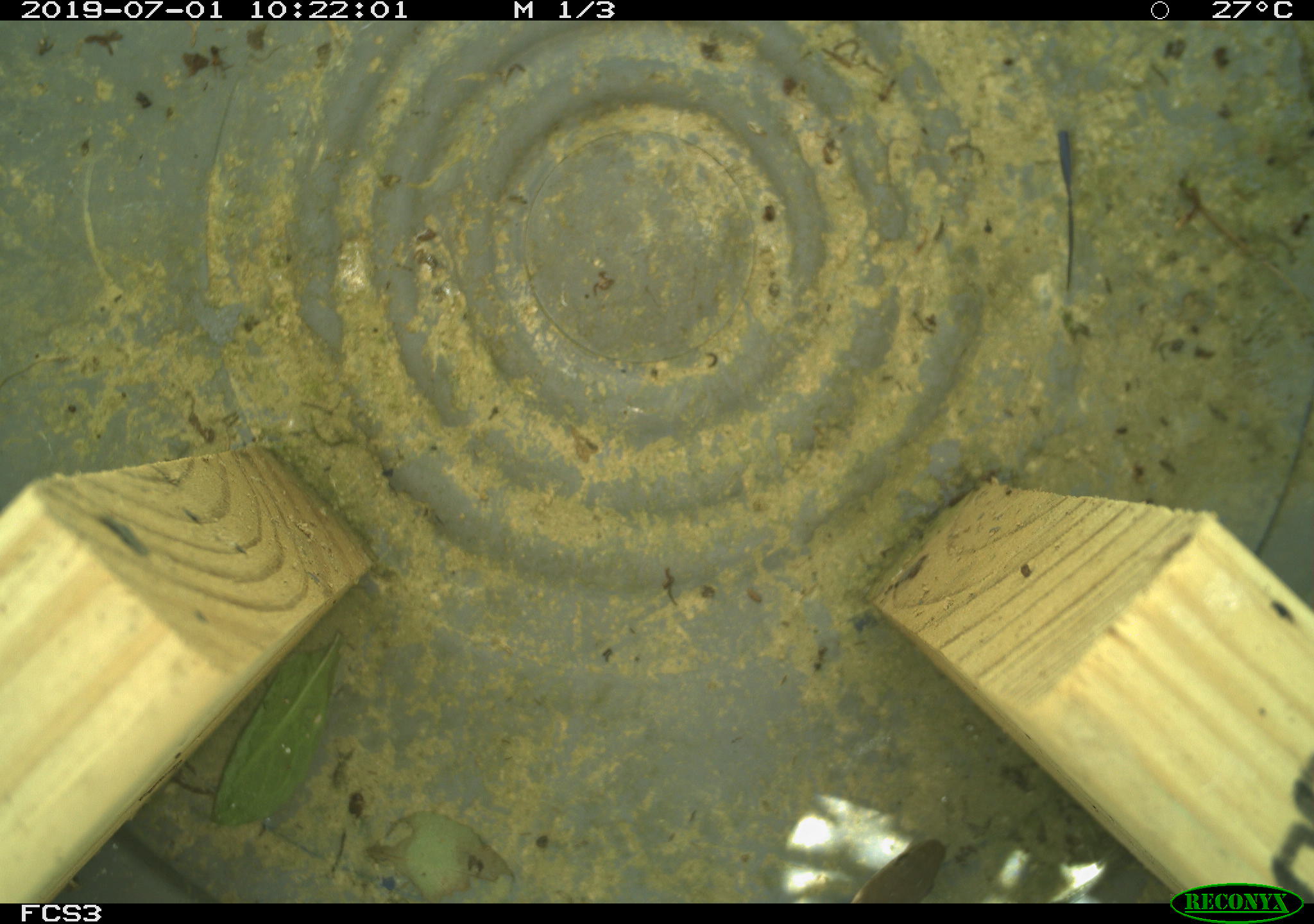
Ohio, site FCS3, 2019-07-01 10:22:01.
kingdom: Animalia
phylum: Chordata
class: Reptilia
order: Squamata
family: Colubridae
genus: Thamnophis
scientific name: Thamnophis sirtalis sirtalis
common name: eastern gartersnake